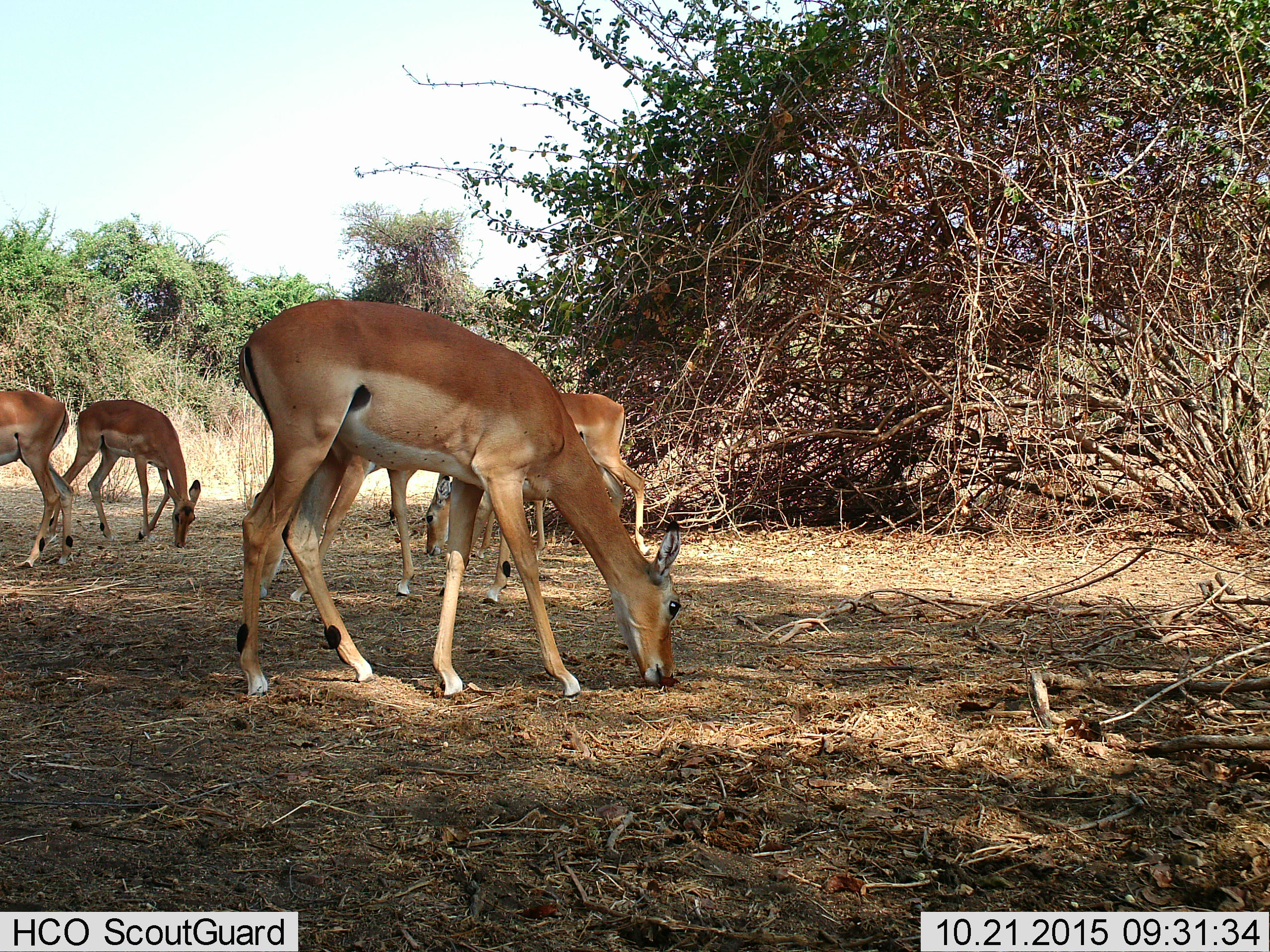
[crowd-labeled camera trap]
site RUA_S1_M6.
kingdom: Animalia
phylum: Chordata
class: Mammalia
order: Artiodactyla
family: Bovidae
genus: Aepyceros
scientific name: Aepyceros melampus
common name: impala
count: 5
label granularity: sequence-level